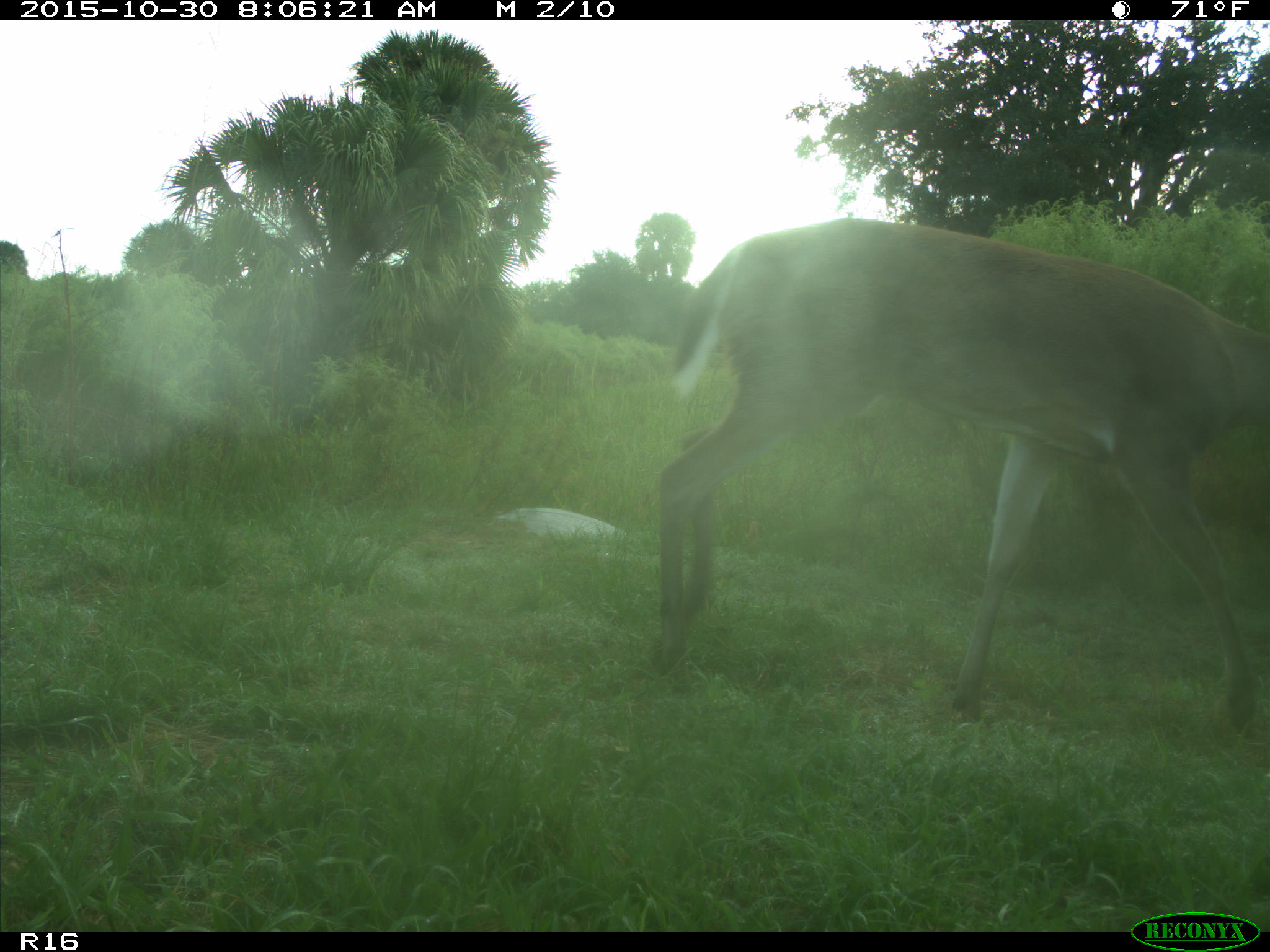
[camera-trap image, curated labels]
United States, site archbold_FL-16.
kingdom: Animalia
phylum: Chordata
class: Mammalia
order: Artiodactyla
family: Cervidae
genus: Odocoileus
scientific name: Odocoileus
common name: deer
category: unidentified deer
Unidentified deer (deer) (Odocoileus).